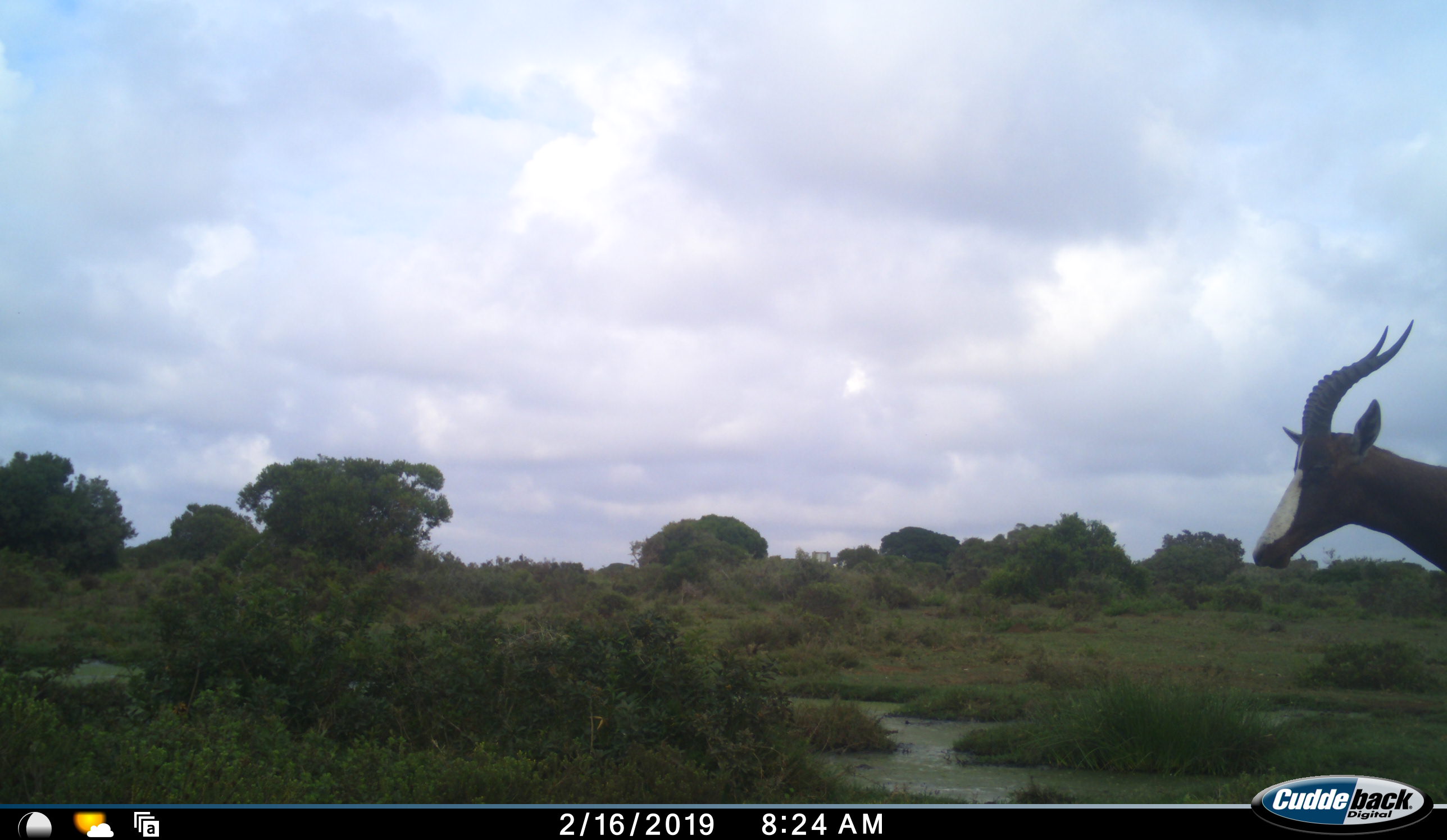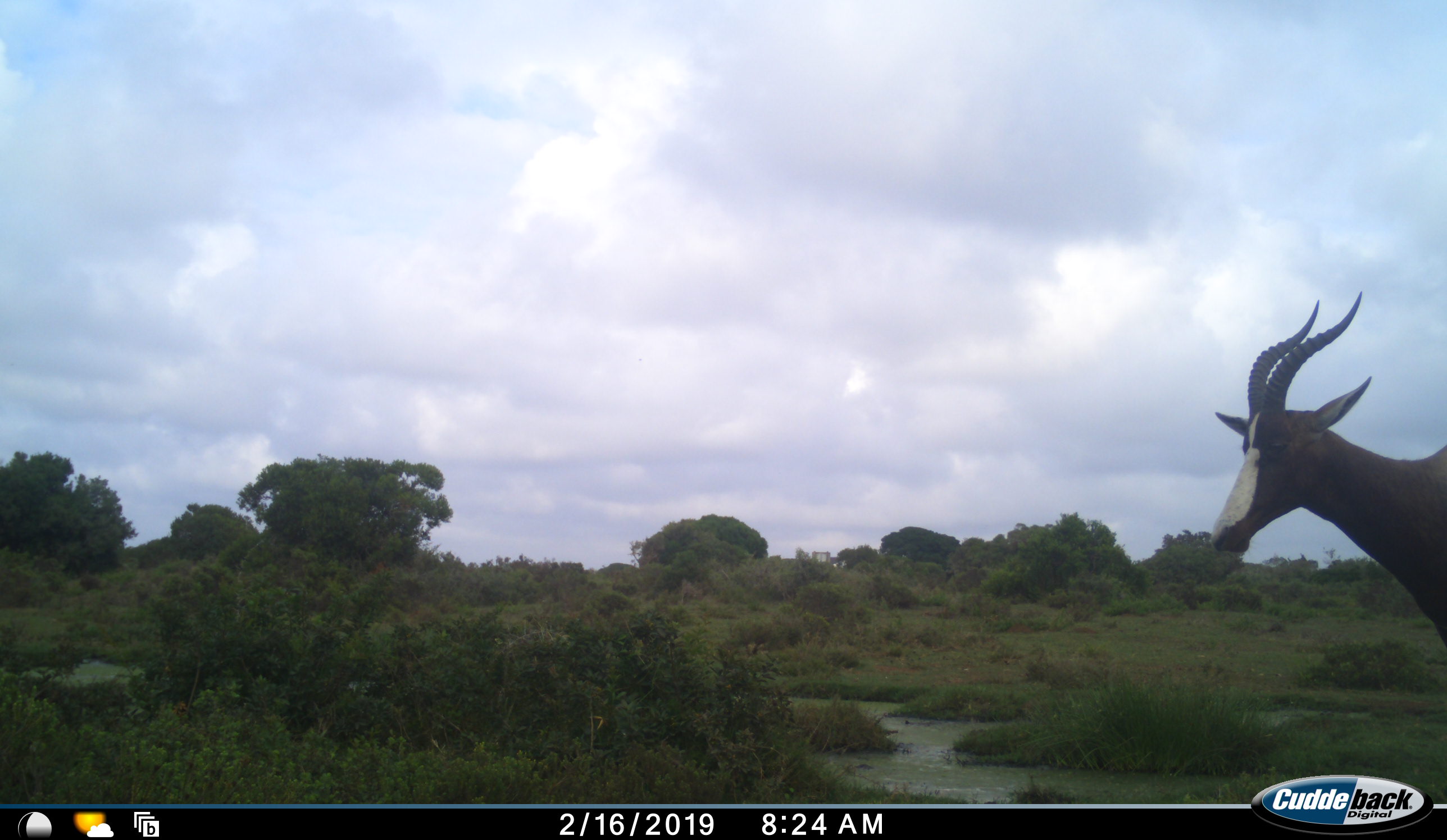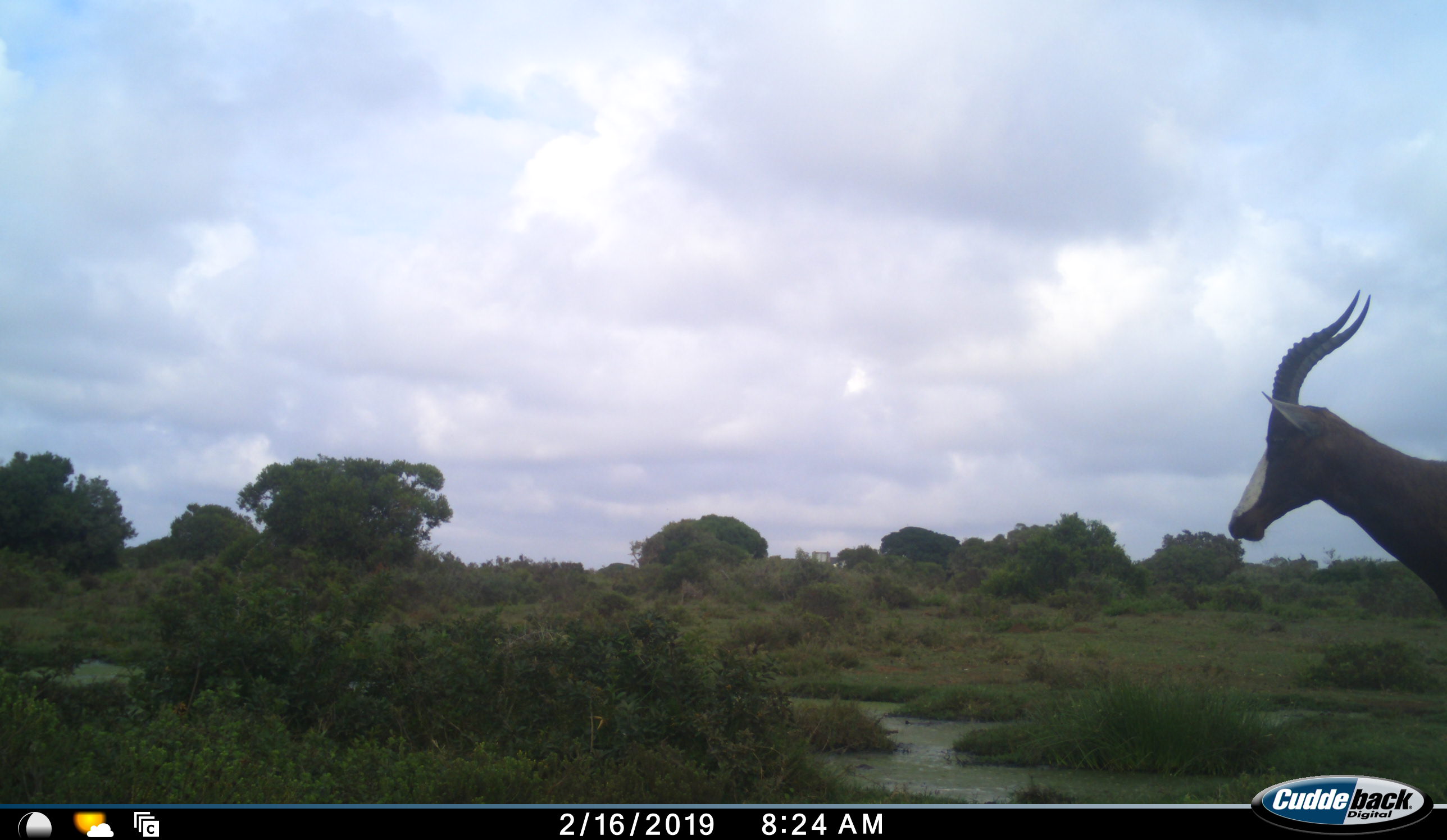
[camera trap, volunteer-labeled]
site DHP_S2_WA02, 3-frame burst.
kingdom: Animalia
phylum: Chordata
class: Mammalia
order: Artiodactyla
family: Bovidae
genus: Damaliscus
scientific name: Damaliscus pygargus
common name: bontebok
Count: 1.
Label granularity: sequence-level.